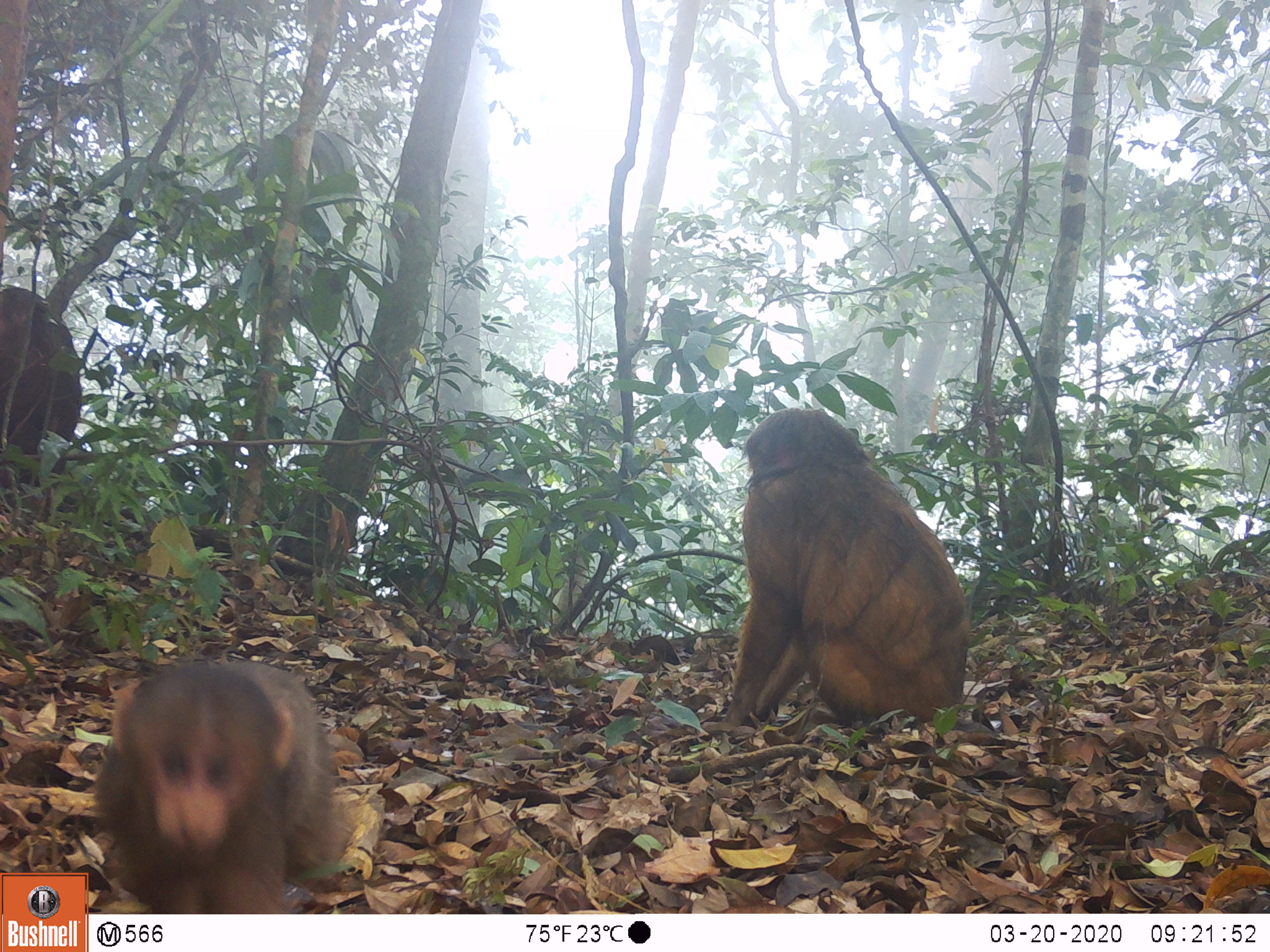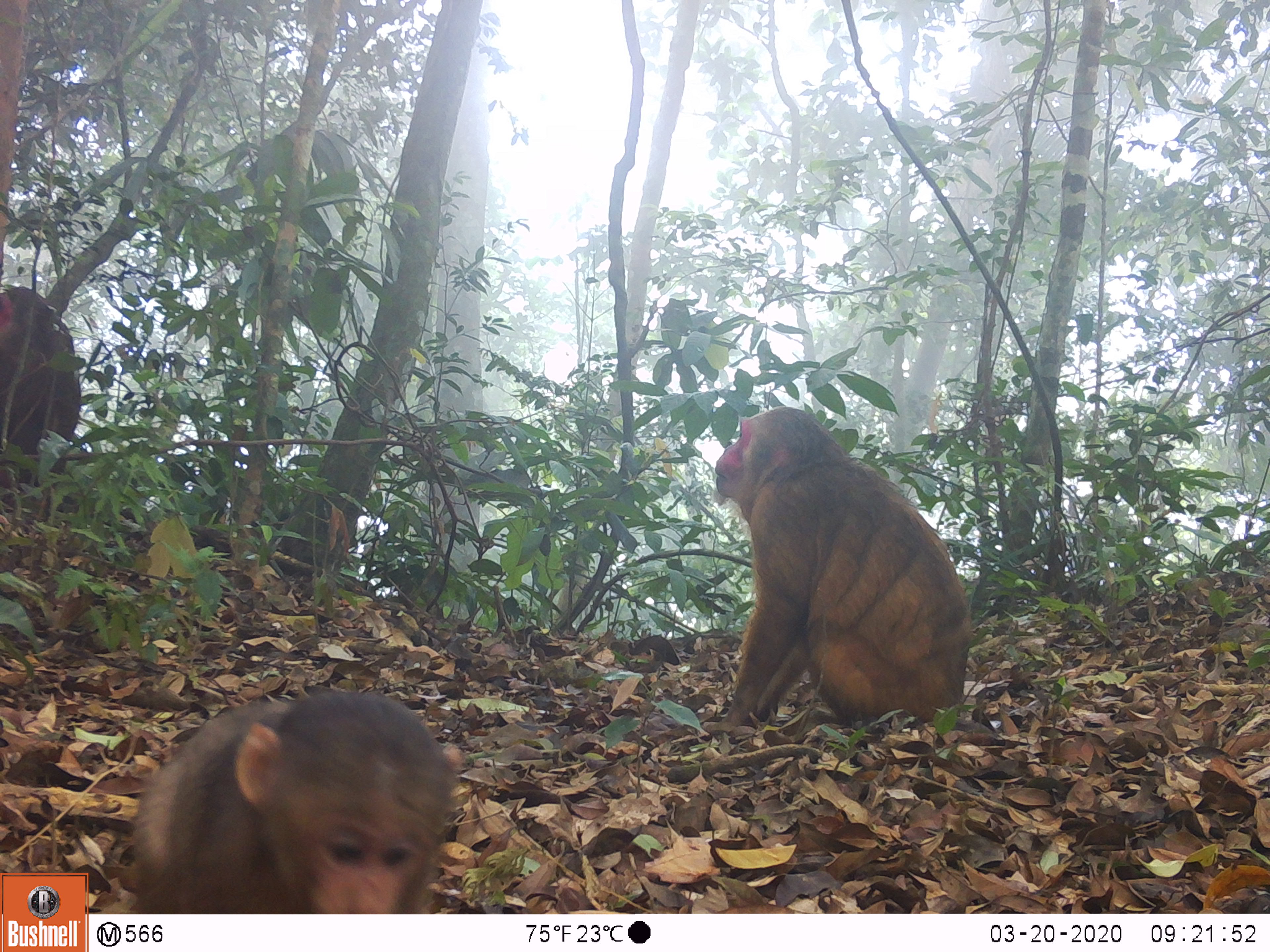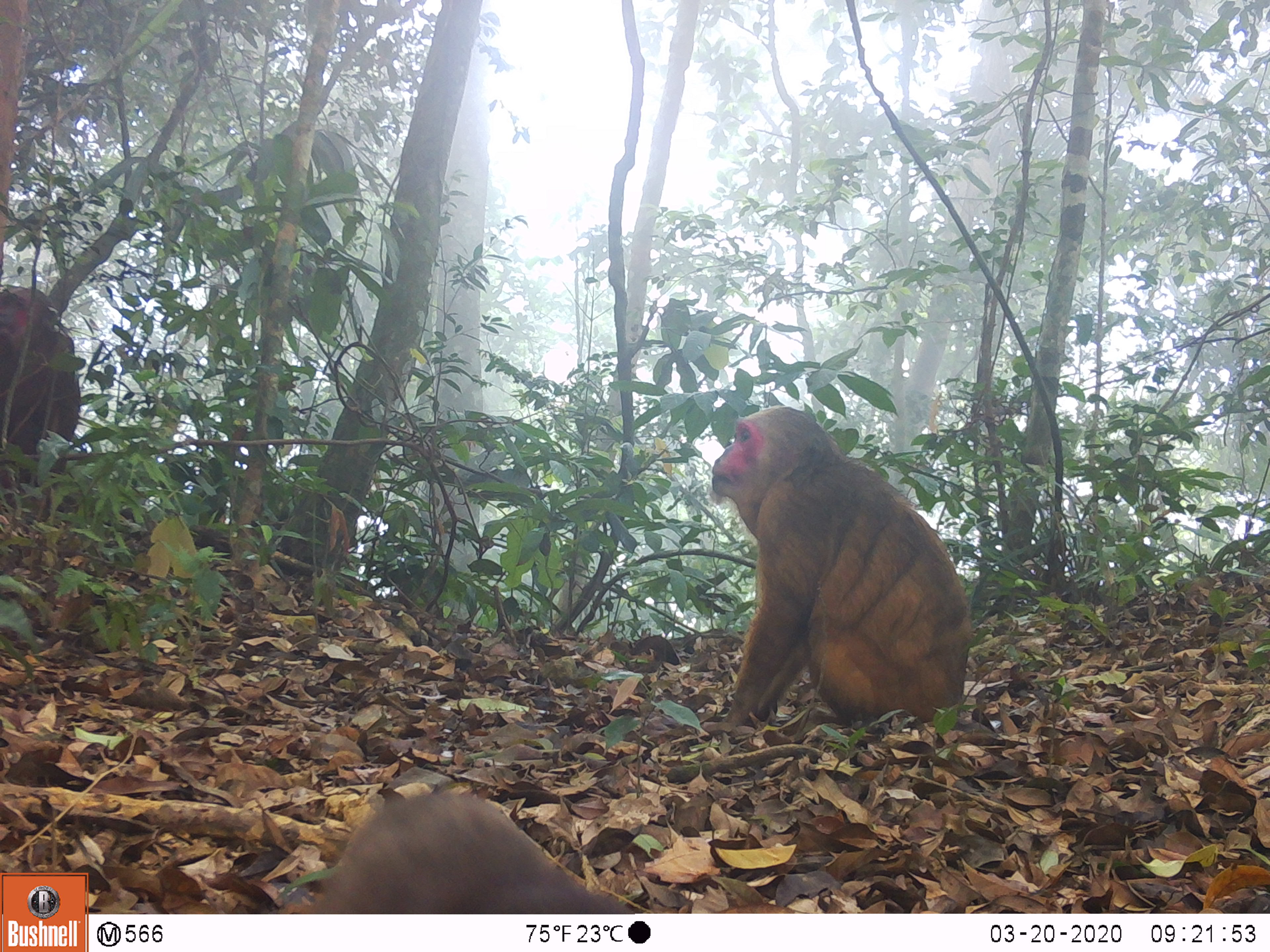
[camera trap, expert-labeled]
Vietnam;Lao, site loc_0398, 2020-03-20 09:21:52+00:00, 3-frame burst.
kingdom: Animalia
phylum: Chordata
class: Mammalia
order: Primates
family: Cercopithecidae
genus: Macaca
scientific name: Macaca arctoides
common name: stump-tailed macaque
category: stump tailed macaque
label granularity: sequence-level